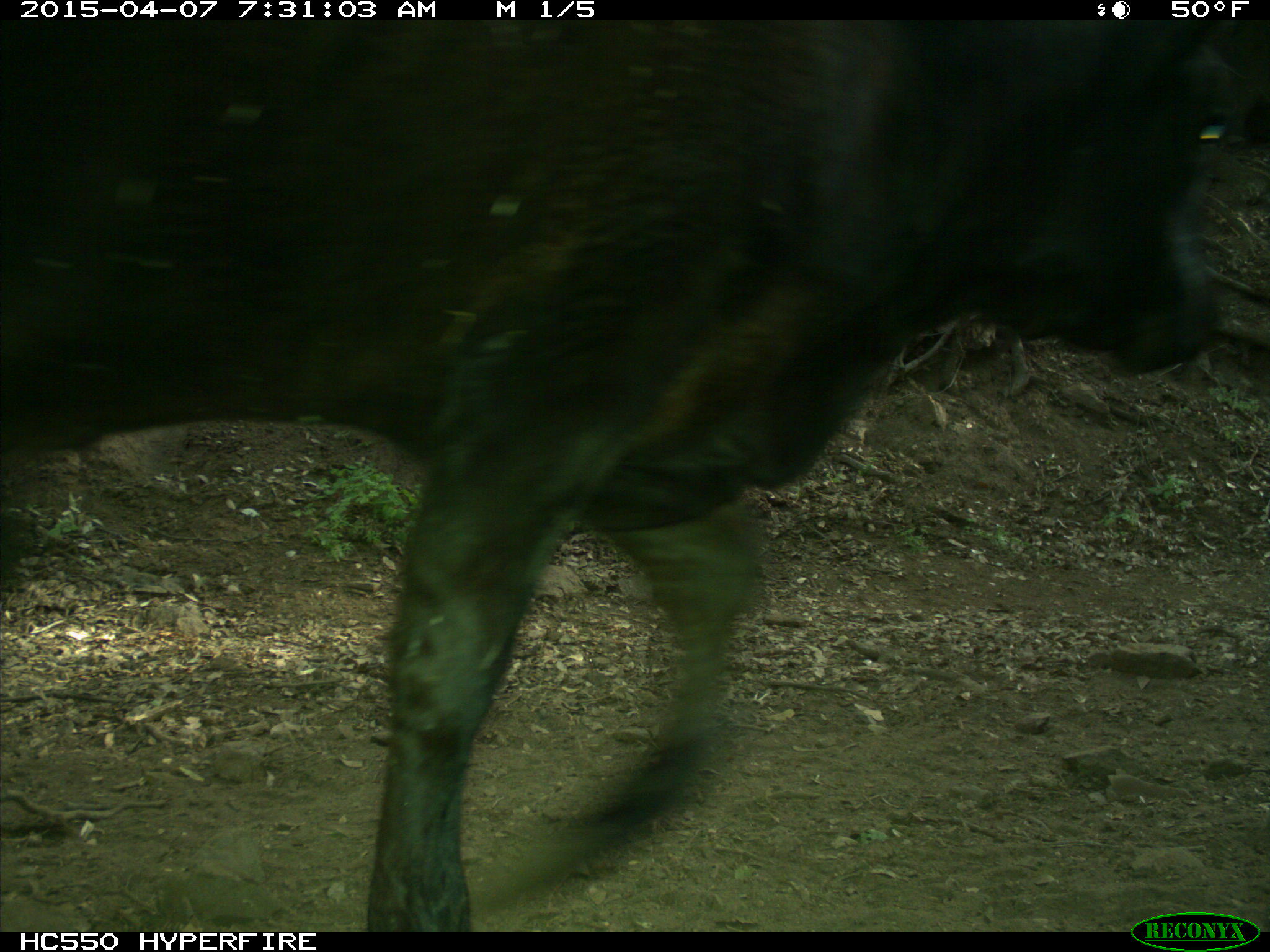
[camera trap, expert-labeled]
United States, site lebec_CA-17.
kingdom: Animalia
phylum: Chordata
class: Mammalia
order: Artiodactyla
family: Bovidae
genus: Bos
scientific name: Bos taurus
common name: domestic cow